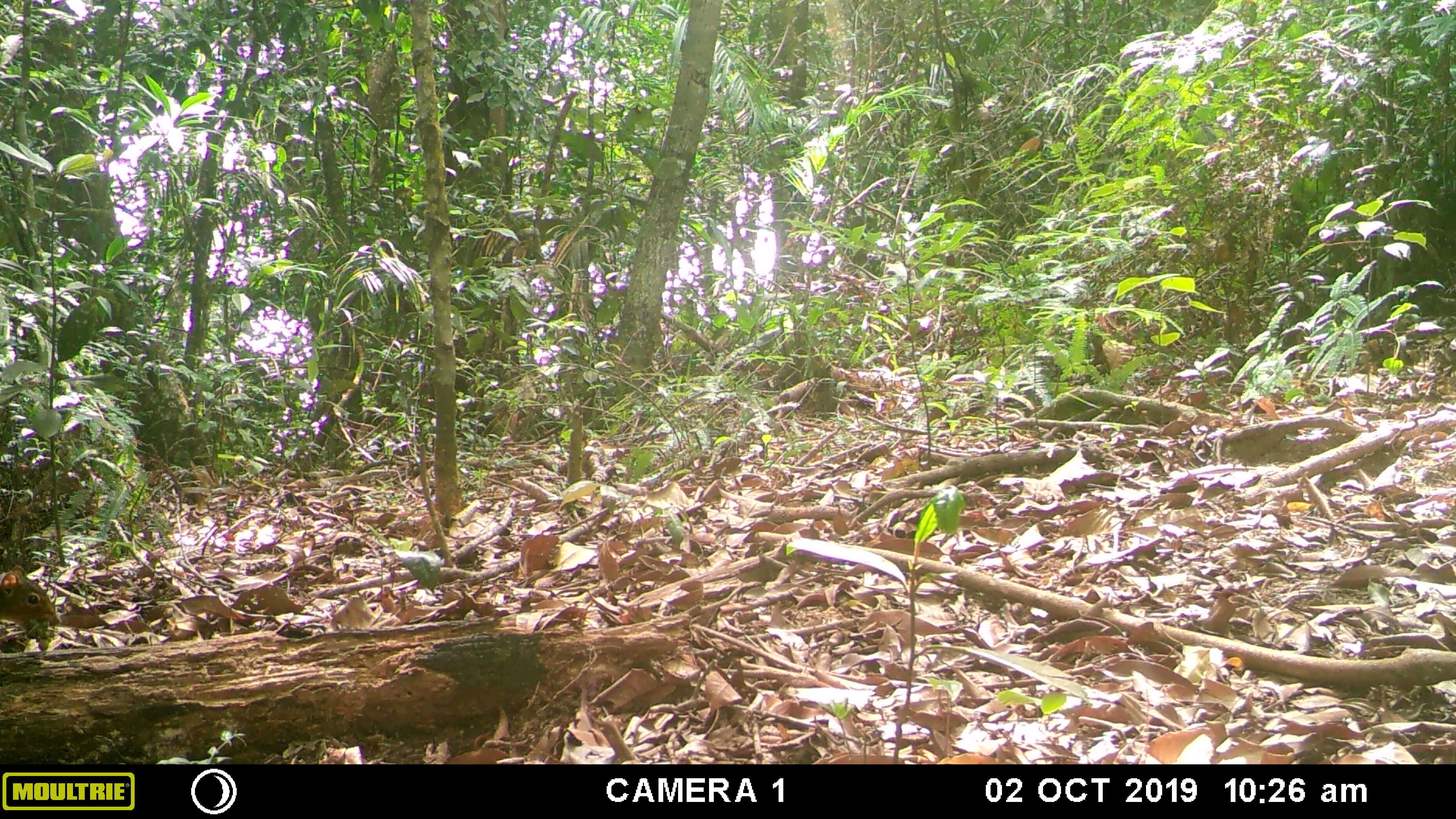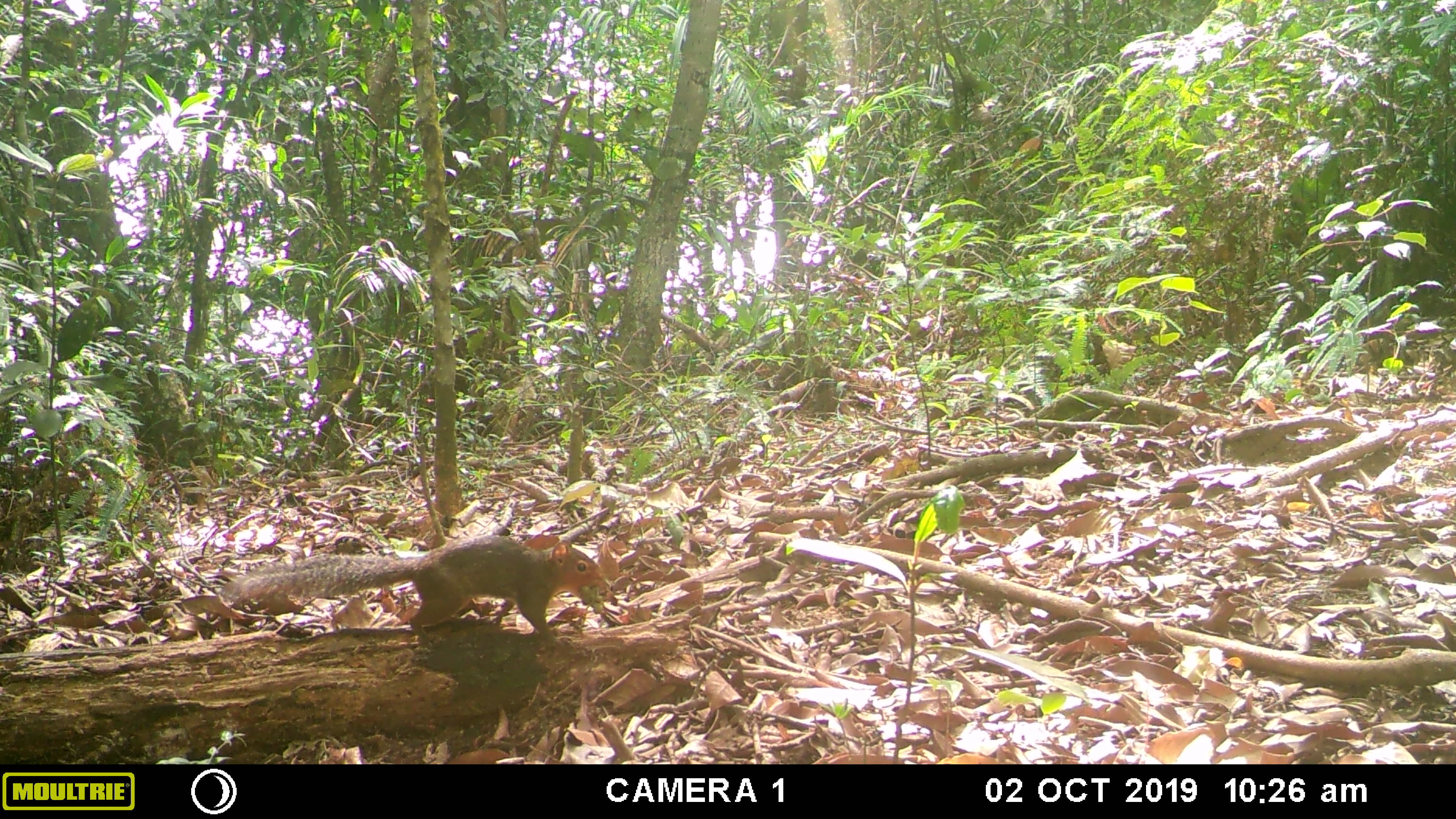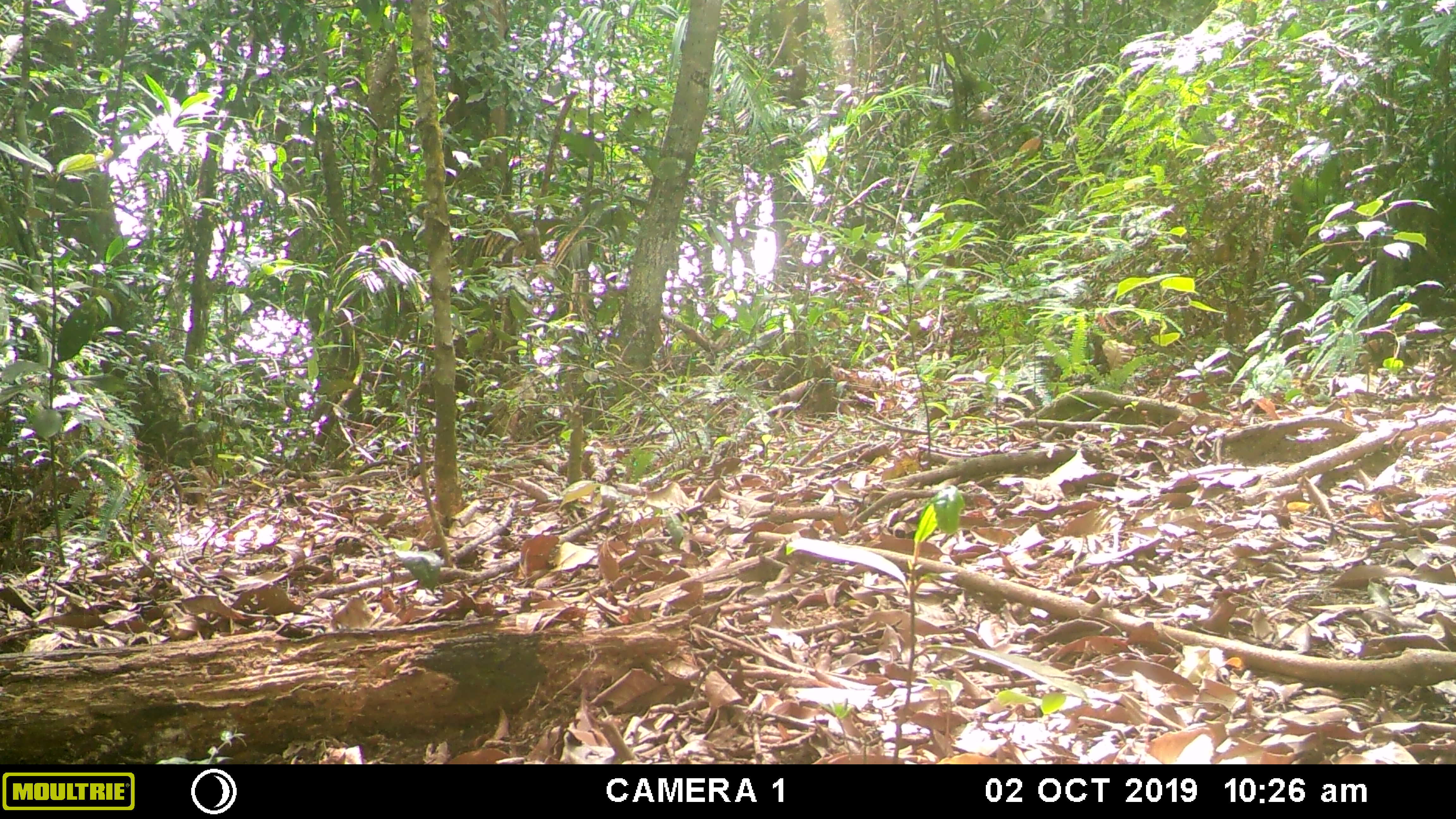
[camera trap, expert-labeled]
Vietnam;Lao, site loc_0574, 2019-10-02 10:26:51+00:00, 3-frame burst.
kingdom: Animalia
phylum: Chordata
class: Mammalia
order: Rodentia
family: Sciuridae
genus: Dremomys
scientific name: Dremomys rufigenis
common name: red-cheeked squirrel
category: red cheeked squirrel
Red cheeked squirrel (red-cheeked squirrel) (Dremomys rufigenis). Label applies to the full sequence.